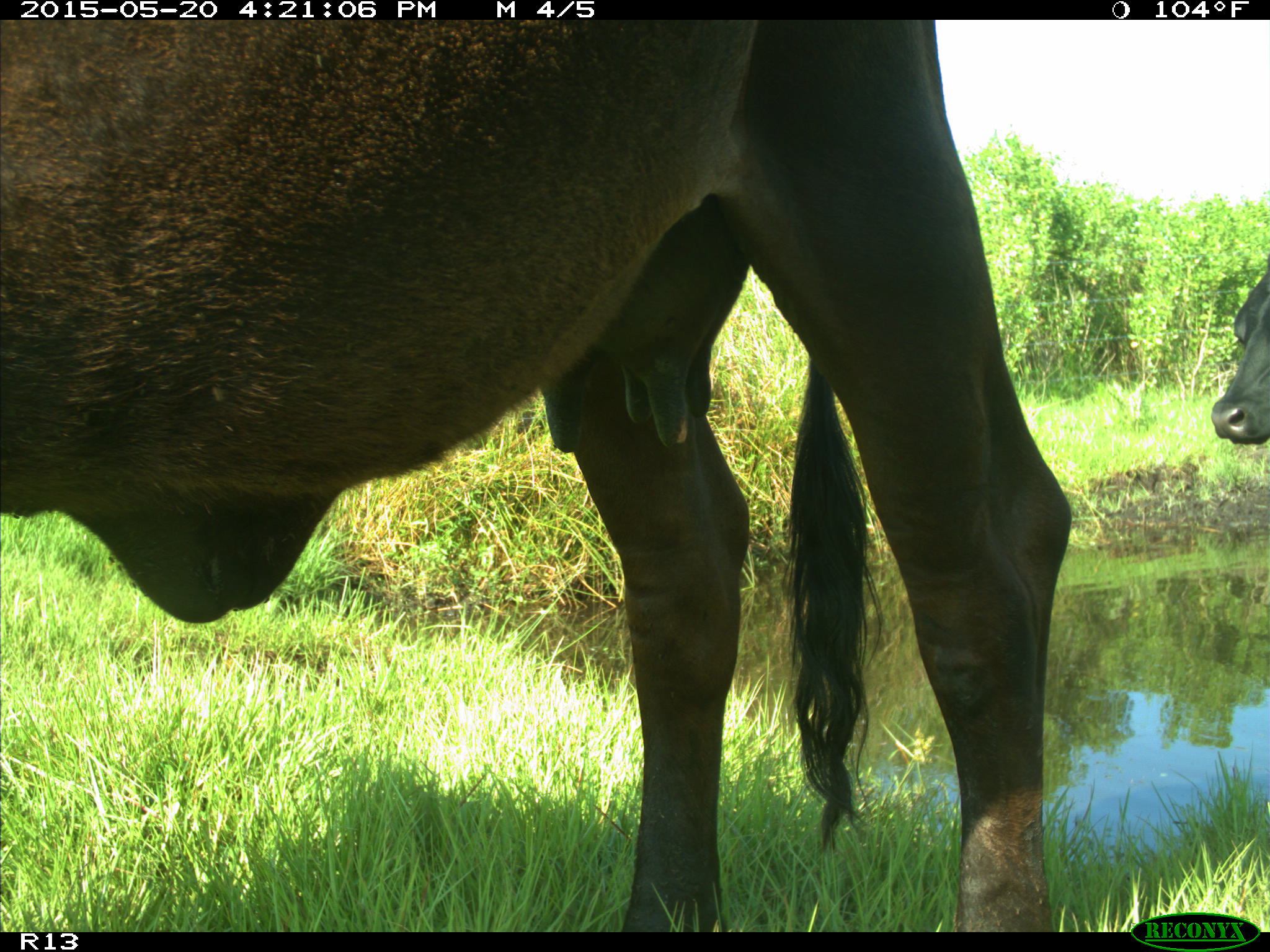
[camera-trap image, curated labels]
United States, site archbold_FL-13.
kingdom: Animalia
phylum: Chordata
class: Mammalia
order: Artiodactyla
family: Bovidae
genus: Bos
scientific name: Bos taurus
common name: domestic cow